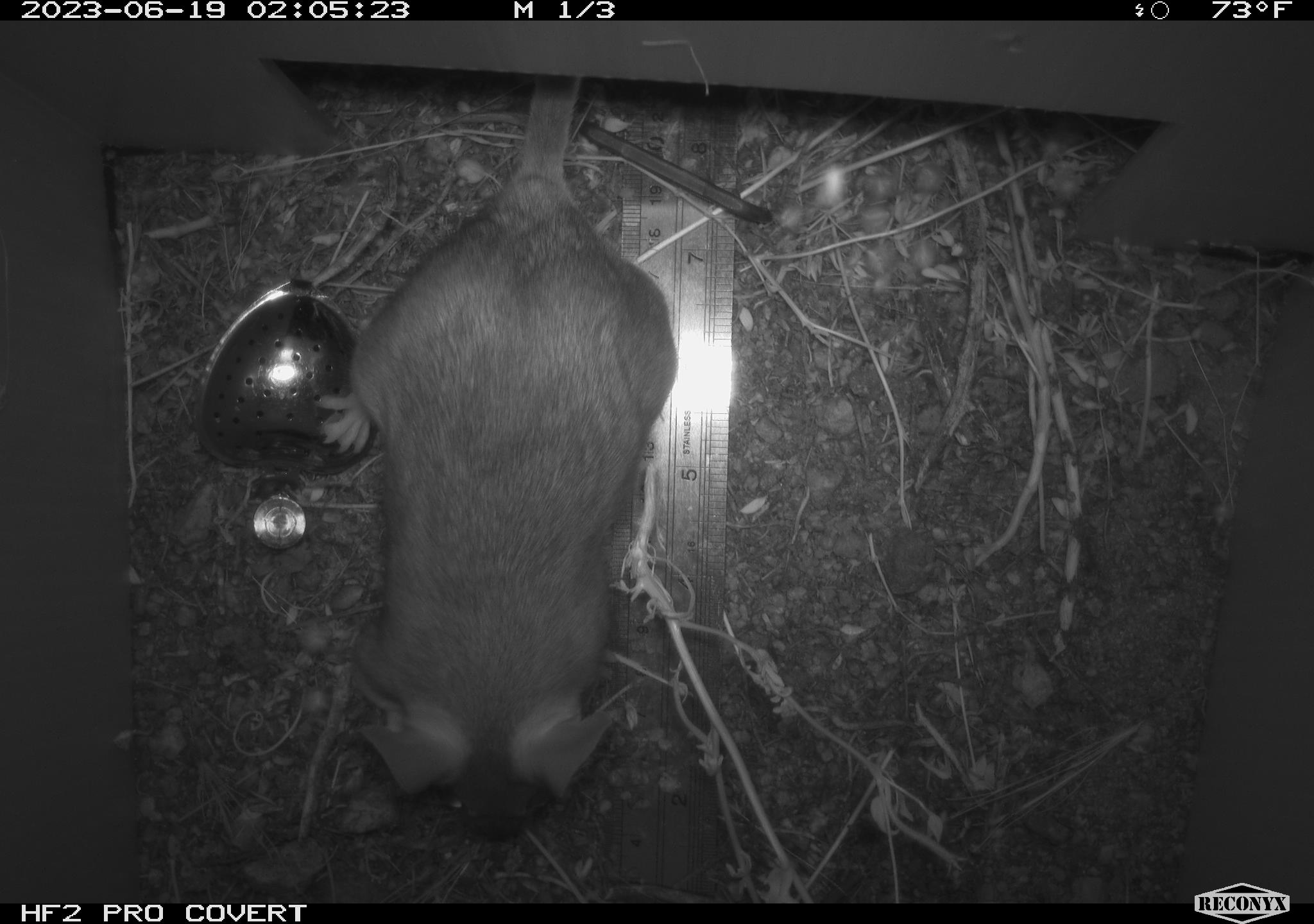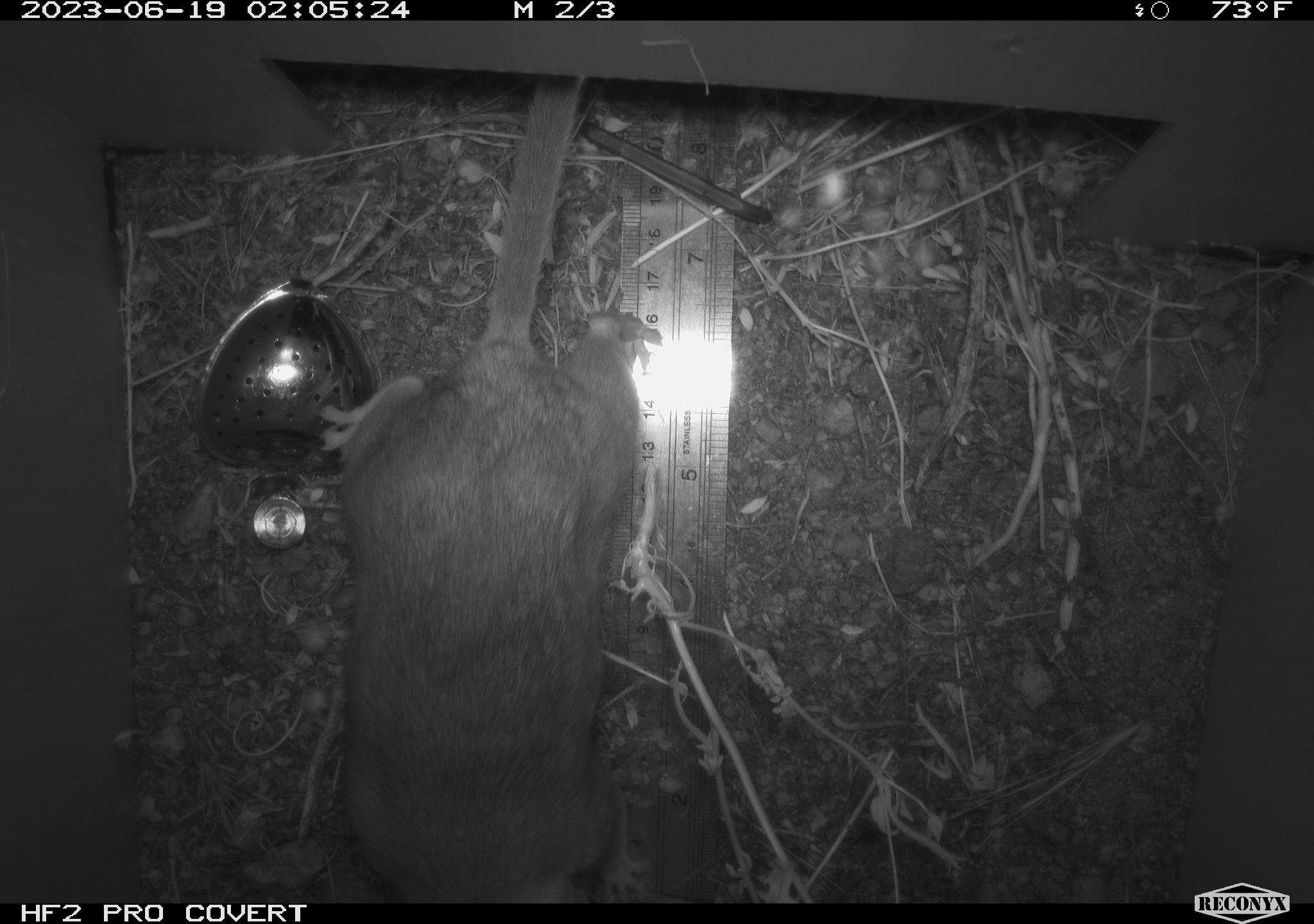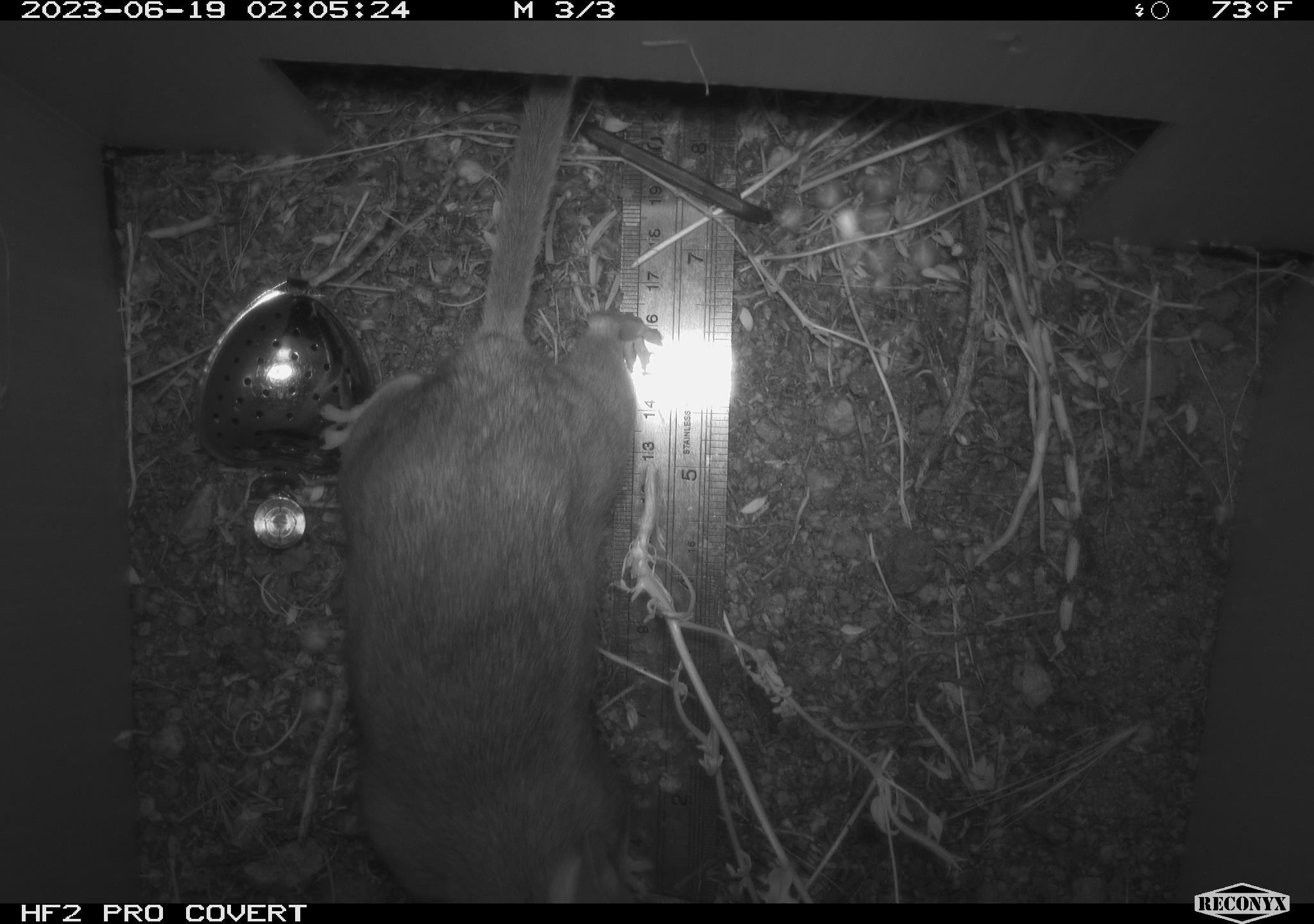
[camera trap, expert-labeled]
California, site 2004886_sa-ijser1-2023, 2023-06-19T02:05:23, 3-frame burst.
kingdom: Animalia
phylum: Chordata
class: Mammalia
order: Rodentia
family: Cricetidae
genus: Neotoma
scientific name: Neotoma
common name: pack rat or woodrat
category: neotoma species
Neotoma species (pack rat or woodrat) (Neotoma).